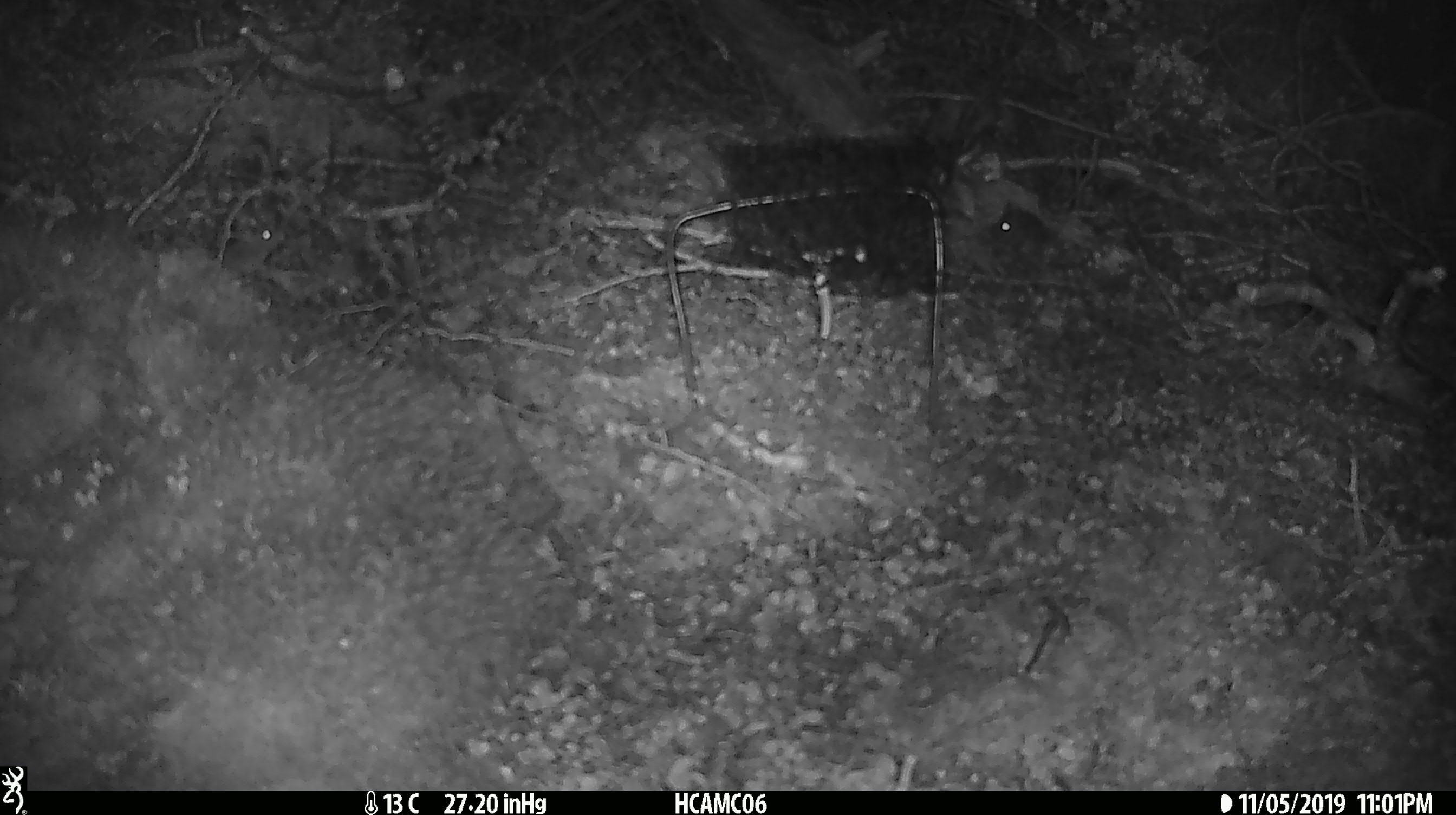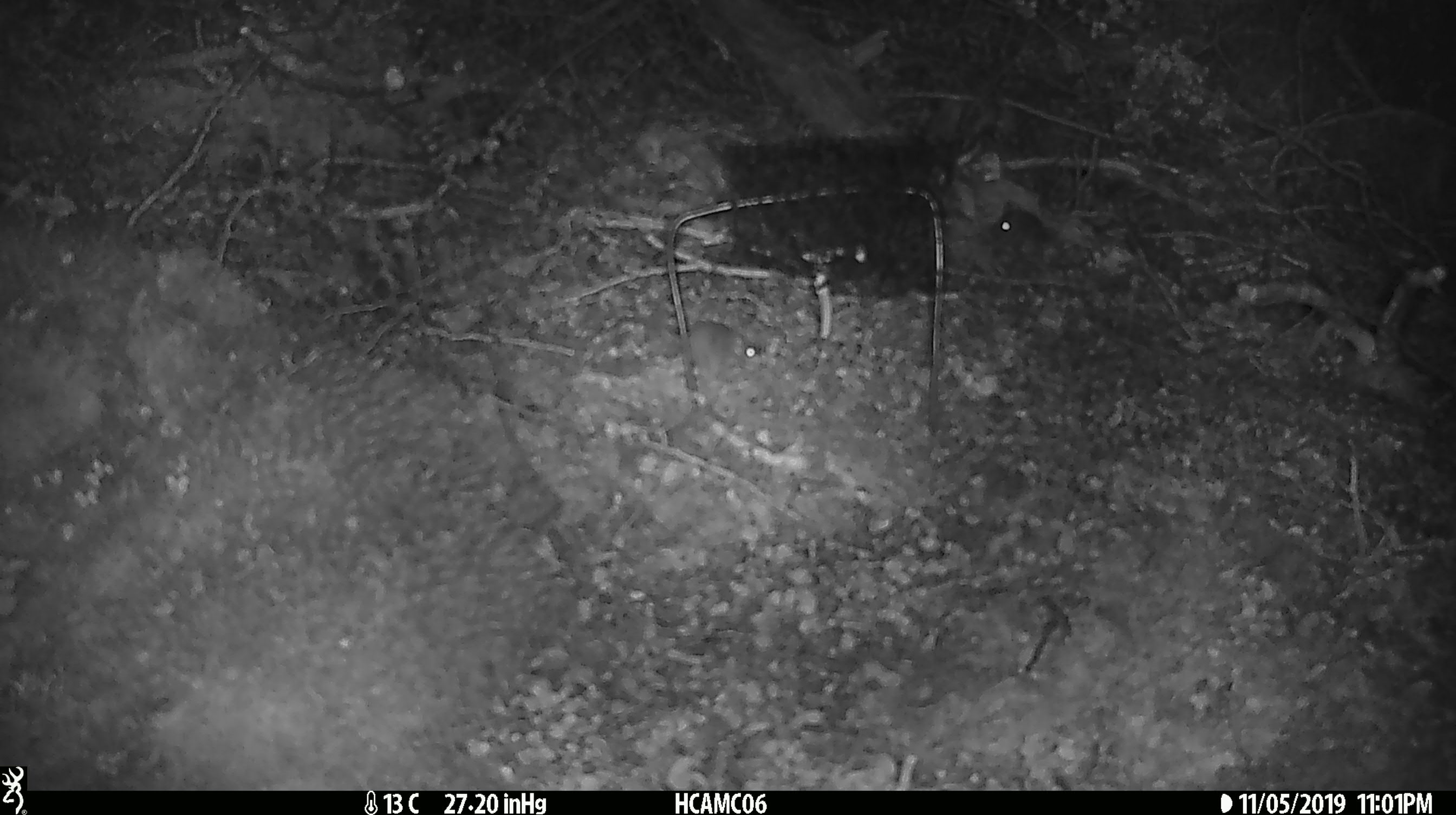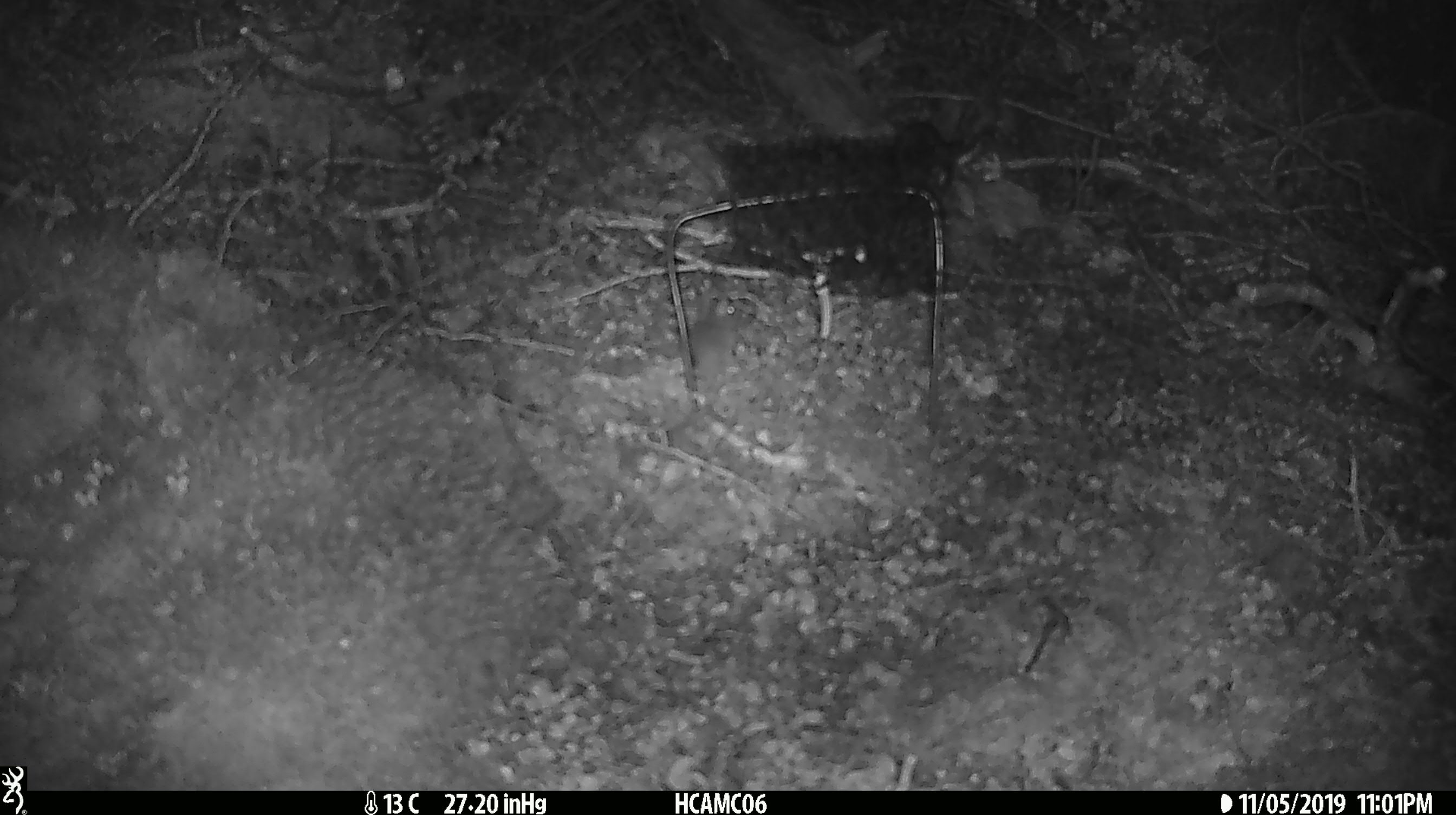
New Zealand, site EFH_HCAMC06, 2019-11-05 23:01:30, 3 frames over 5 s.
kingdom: Animalia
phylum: Chordata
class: Mammalia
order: Rodentia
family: Muridae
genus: Mus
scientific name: Mus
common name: mouse